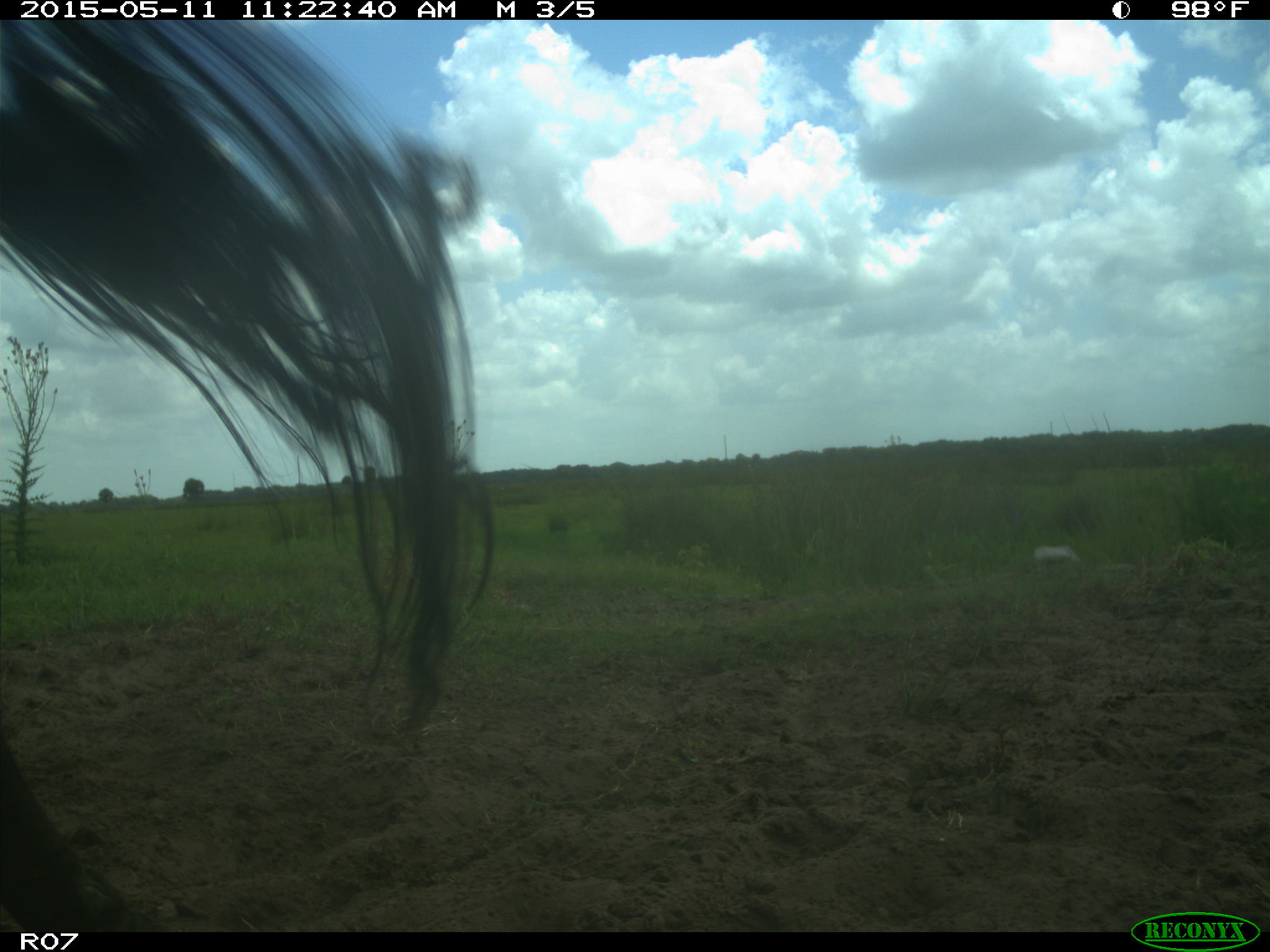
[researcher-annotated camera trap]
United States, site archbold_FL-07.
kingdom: Animalia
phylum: Chordata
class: Mammalia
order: Artiodactyla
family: Bovidae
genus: Bos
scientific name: Bos taurus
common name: domestic cow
Bos taurus (domestic cow).